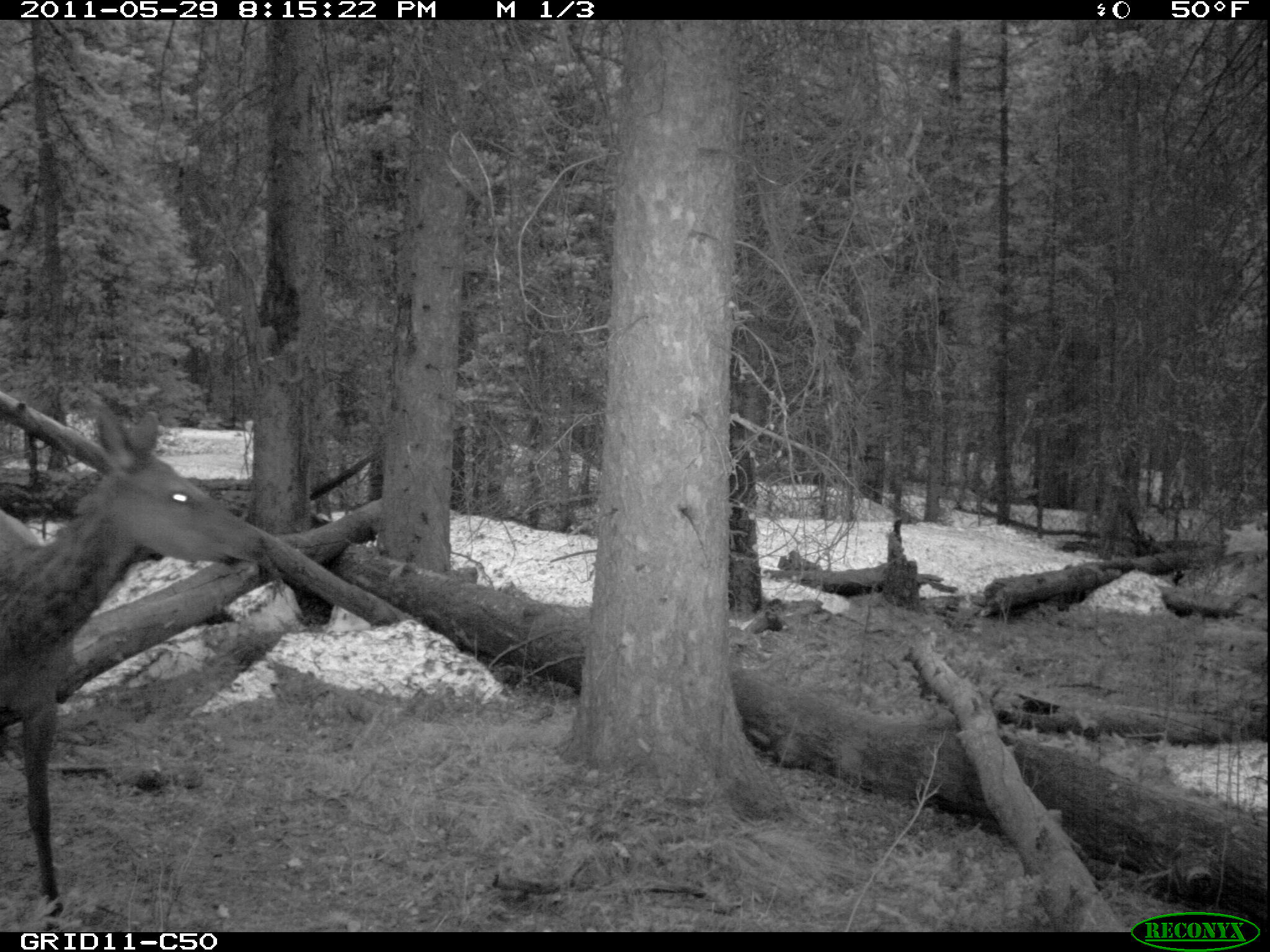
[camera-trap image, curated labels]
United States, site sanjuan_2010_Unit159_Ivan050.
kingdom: Animalia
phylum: Chordata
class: Mammalia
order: Artiodactyla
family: Cervidae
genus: Cervus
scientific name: Cervus elaphus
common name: red deer